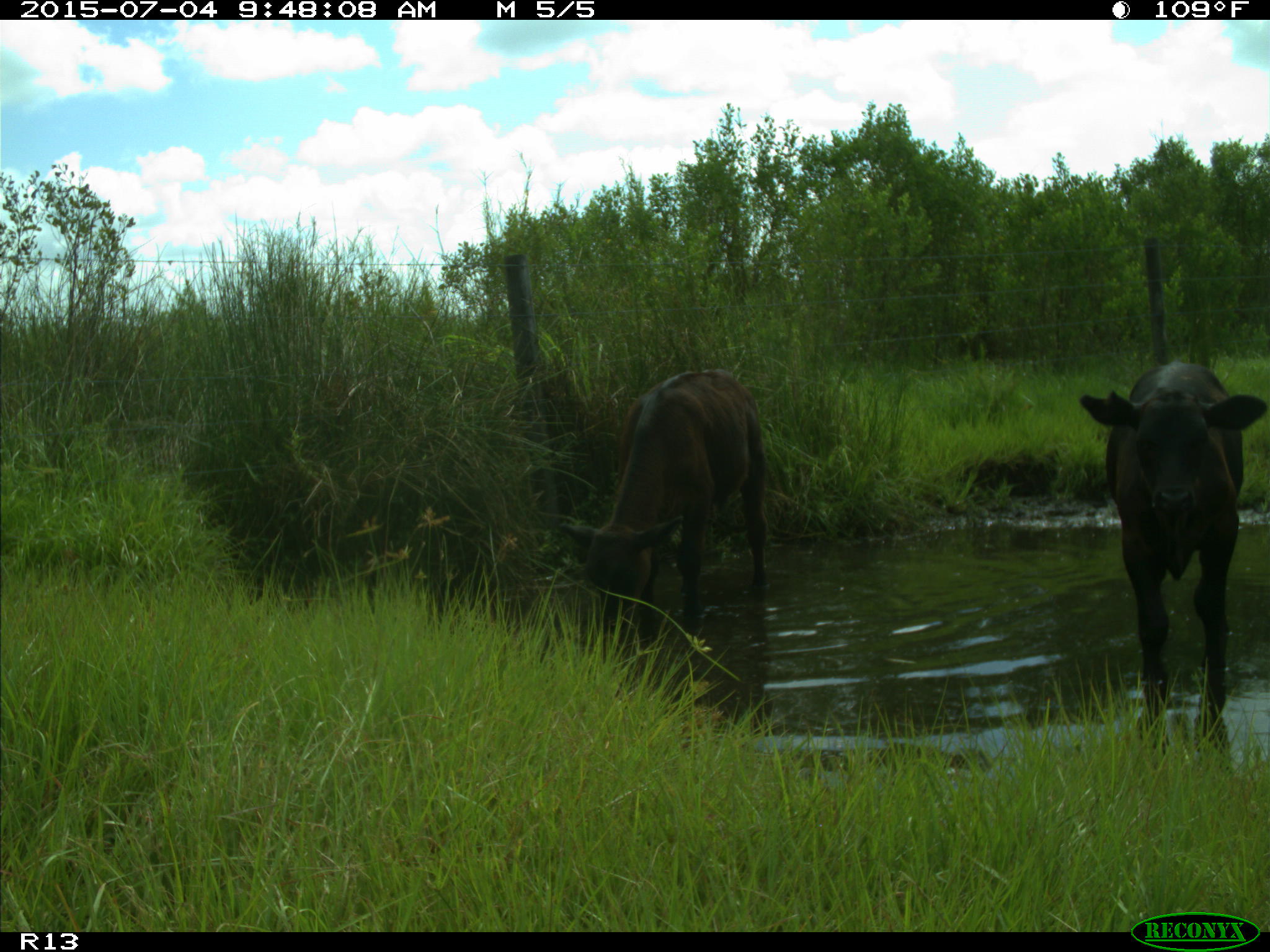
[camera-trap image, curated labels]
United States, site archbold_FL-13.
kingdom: Animalia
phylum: Chordata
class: Mammalia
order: Artiodactyla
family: Bovidae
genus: Bos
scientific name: Bos taurus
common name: domestic cow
Bos taurus (domestic cow).